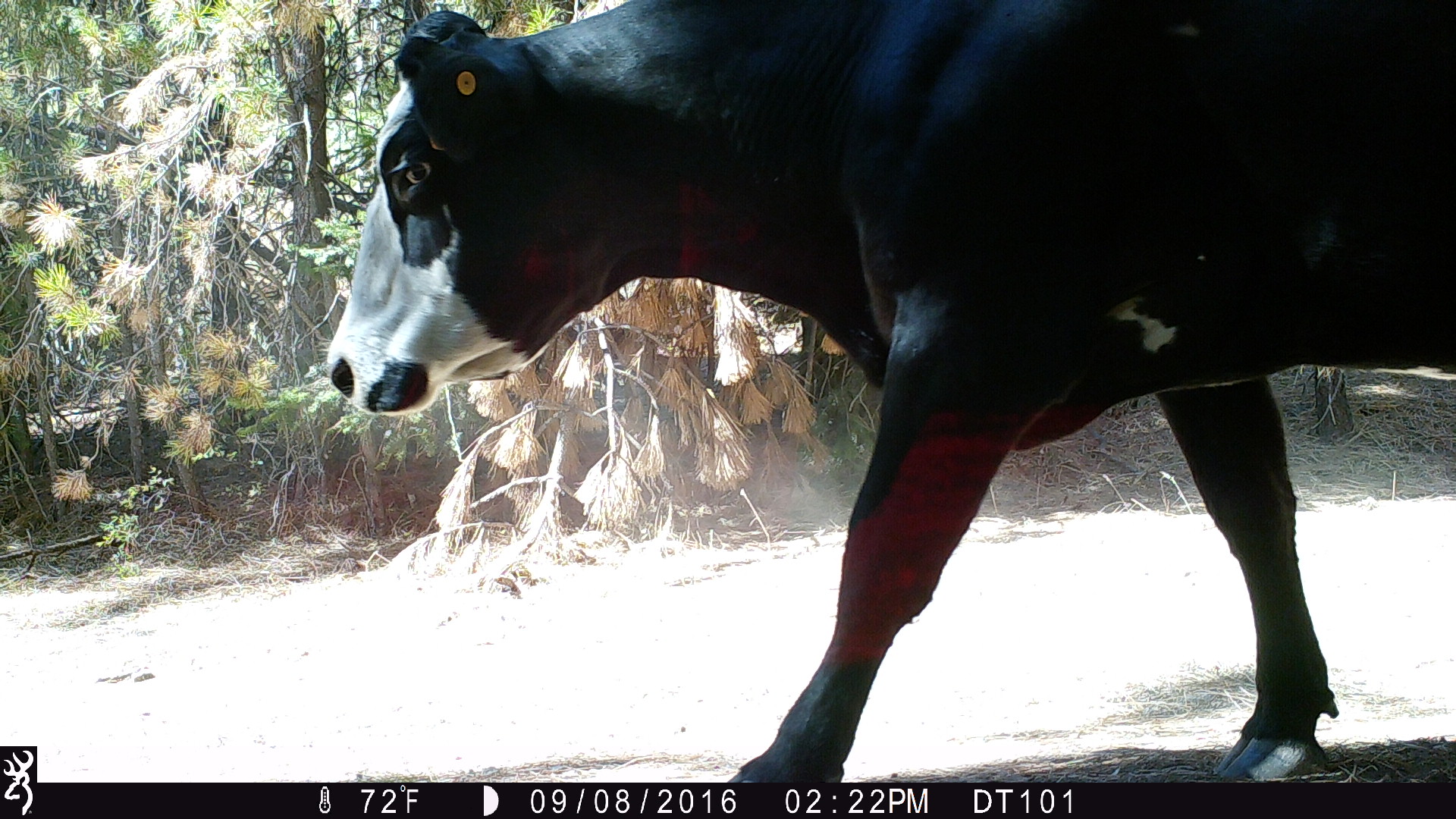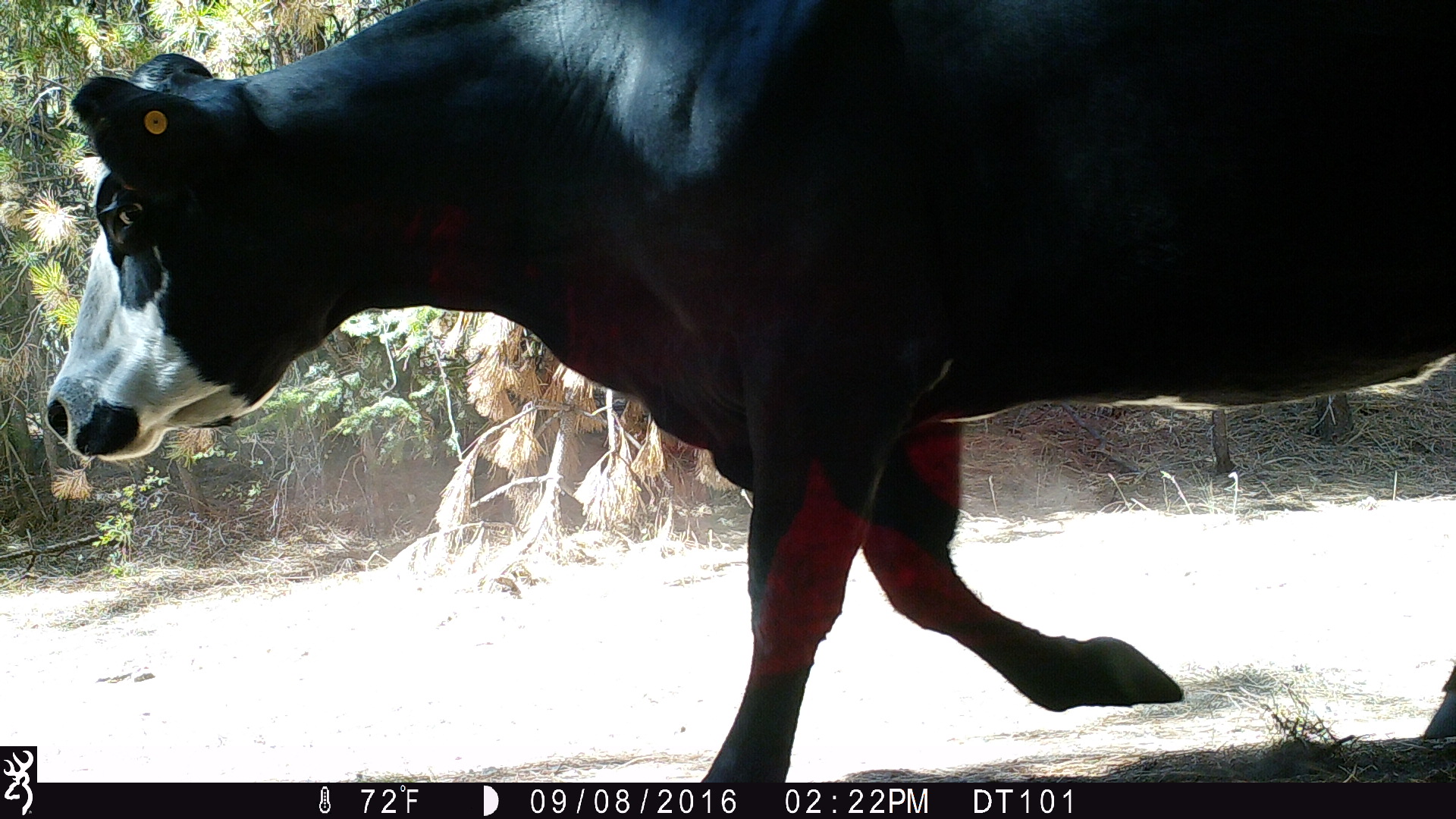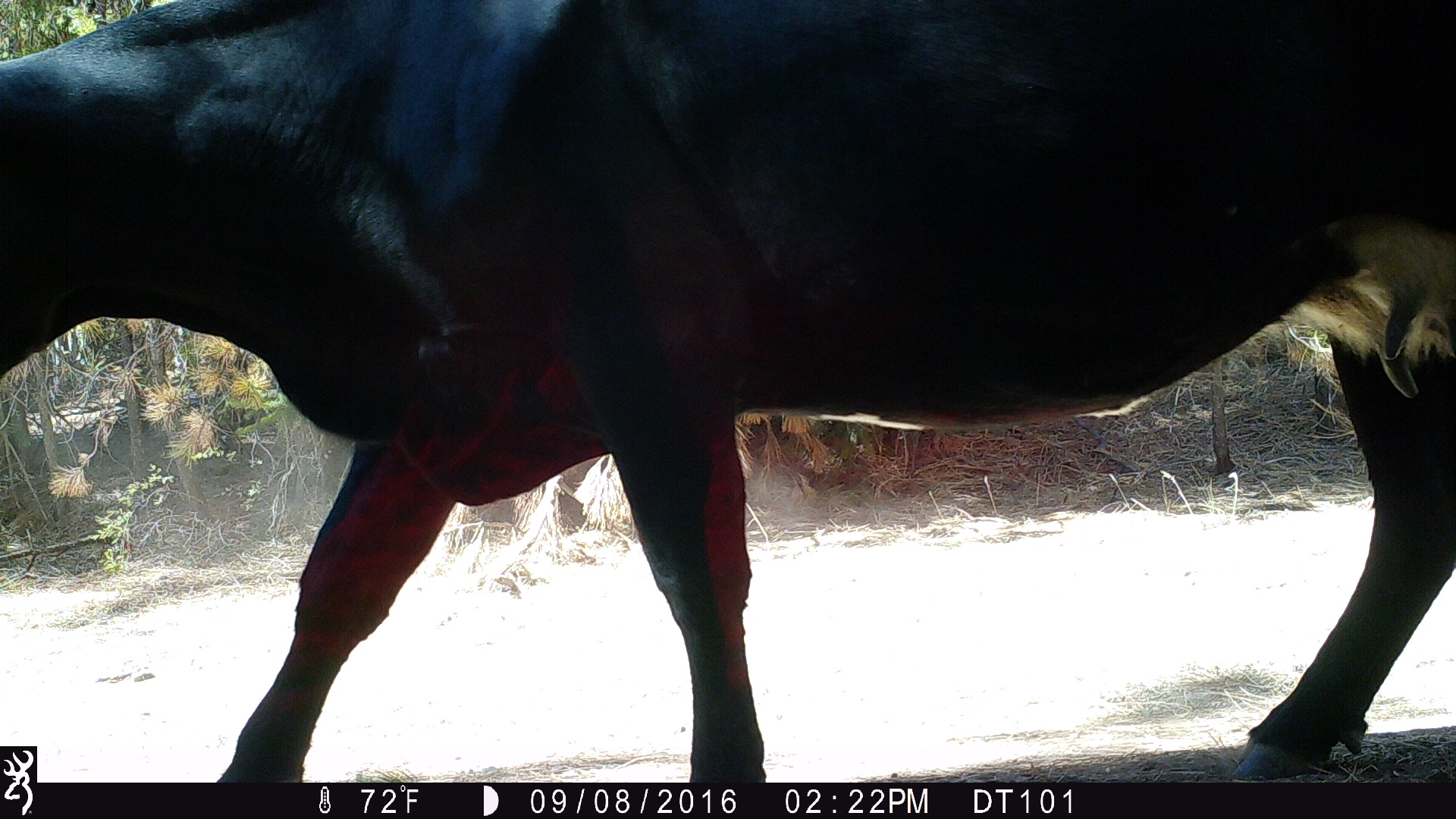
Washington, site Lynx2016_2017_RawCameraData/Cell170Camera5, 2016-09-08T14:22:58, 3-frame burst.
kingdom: Animalia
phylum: Chordata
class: Mammalia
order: Artiodactyla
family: Bovidae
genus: Bos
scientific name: Bos taurus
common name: domestic cattle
Domestic cattle (Bos taurus). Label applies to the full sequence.